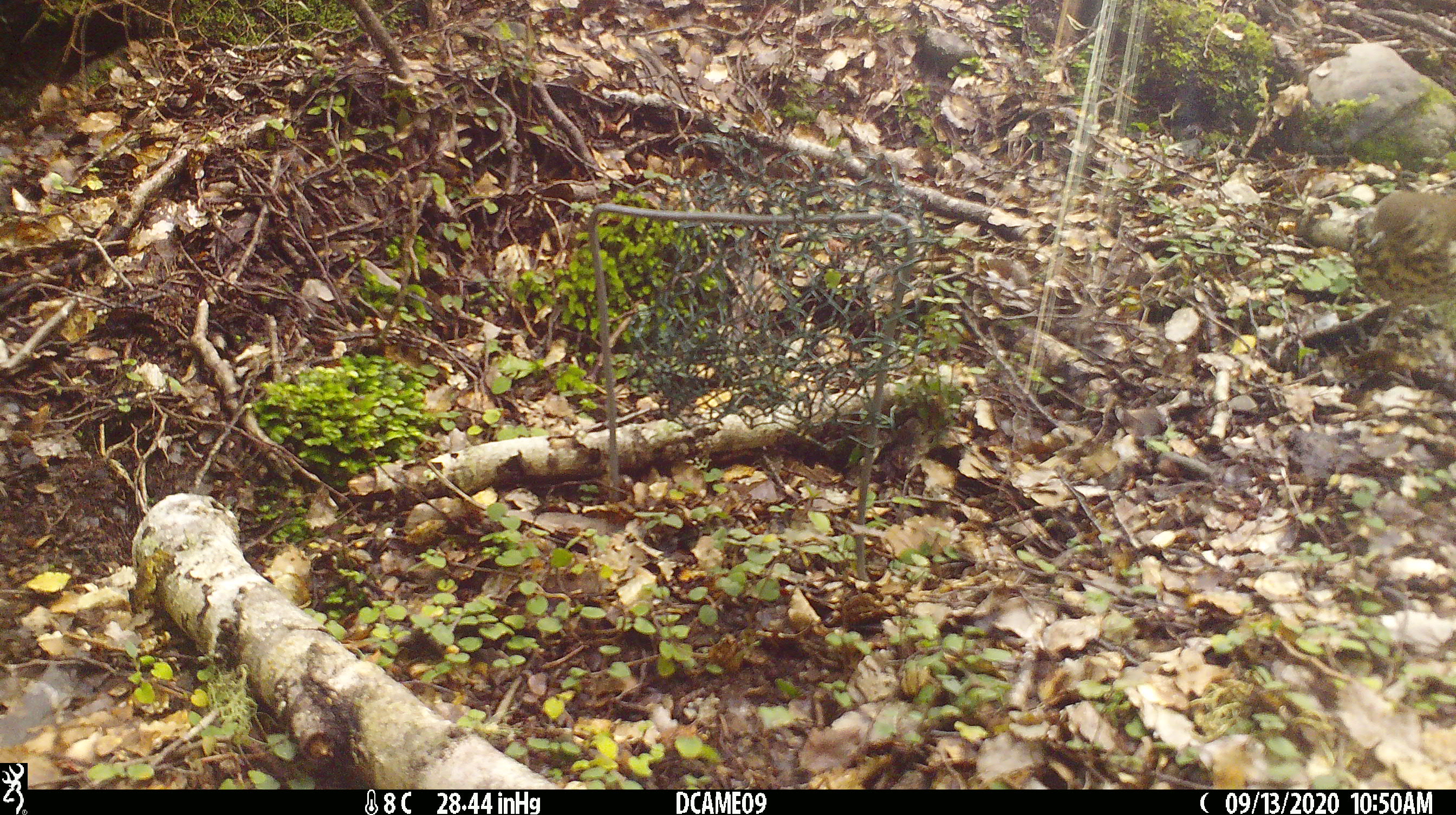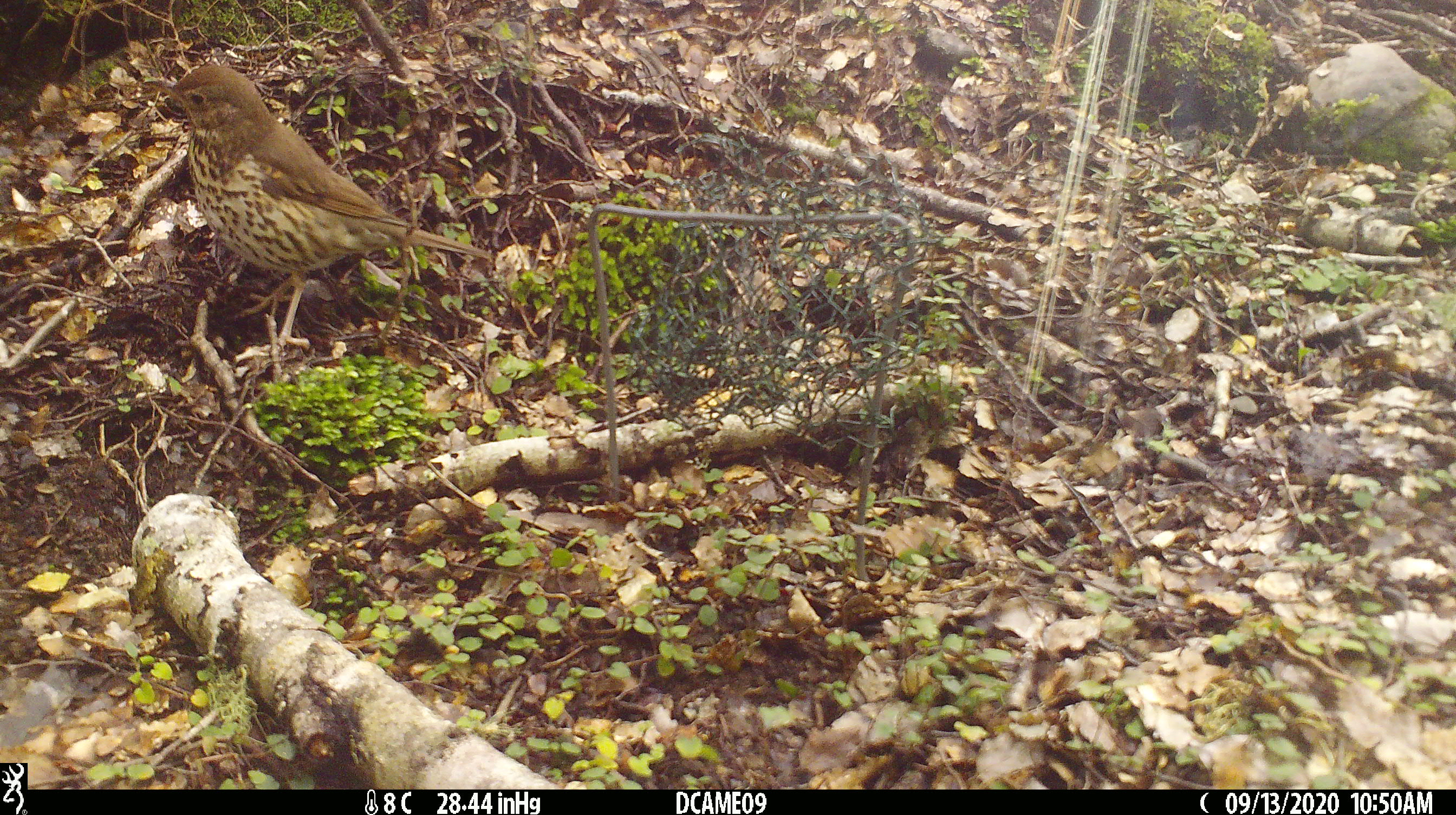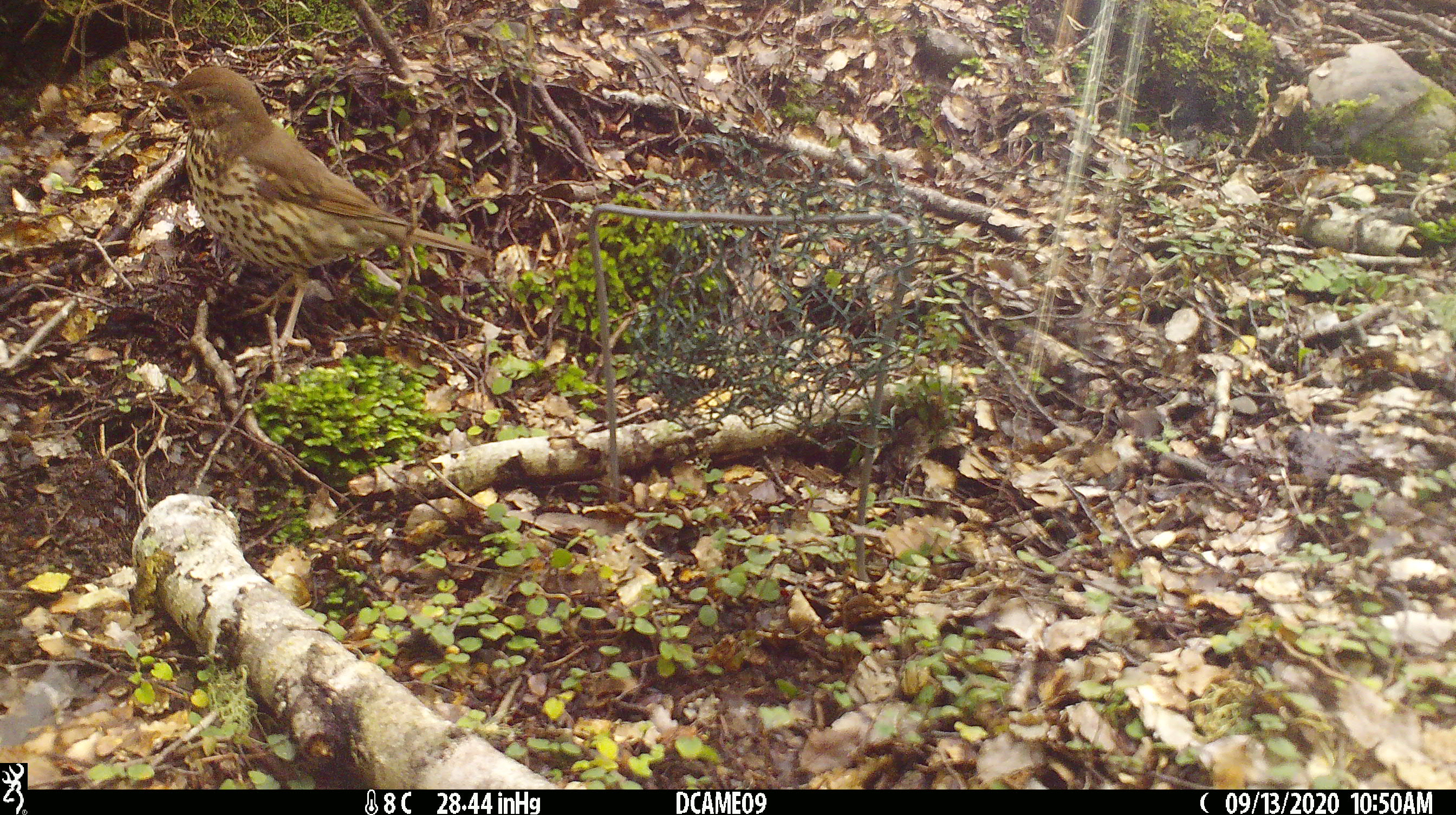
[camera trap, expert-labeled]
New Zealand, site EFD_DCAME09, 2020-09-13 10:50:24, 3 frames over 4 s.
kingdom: Animalia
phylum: Chordata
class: Aves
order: Passeriformes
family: Turdidae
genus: Turdus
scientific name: Turdus philomelos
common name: song thrush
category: thrush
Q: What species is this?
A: Thrush (song thrush) (Turdus philomelos).